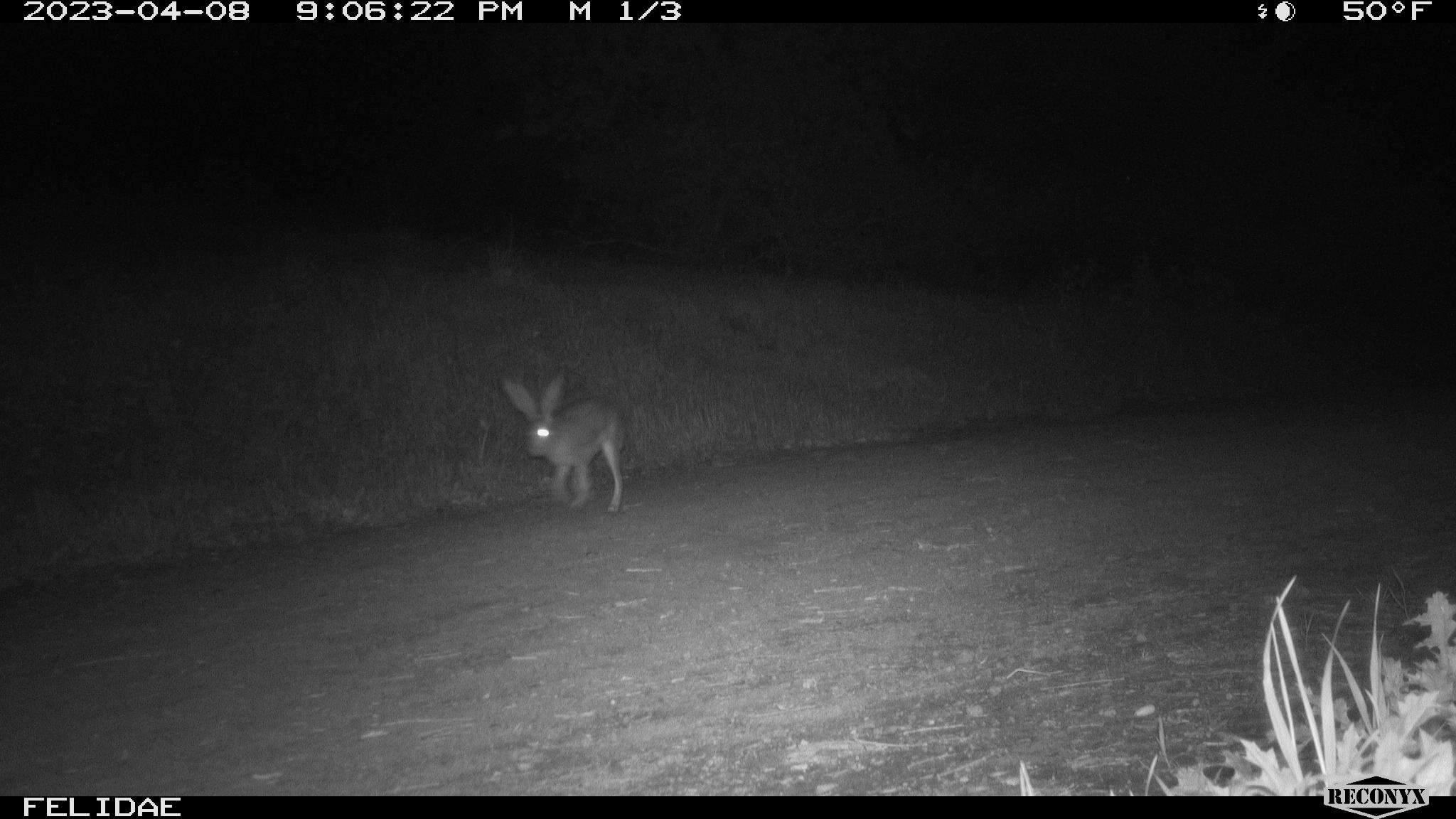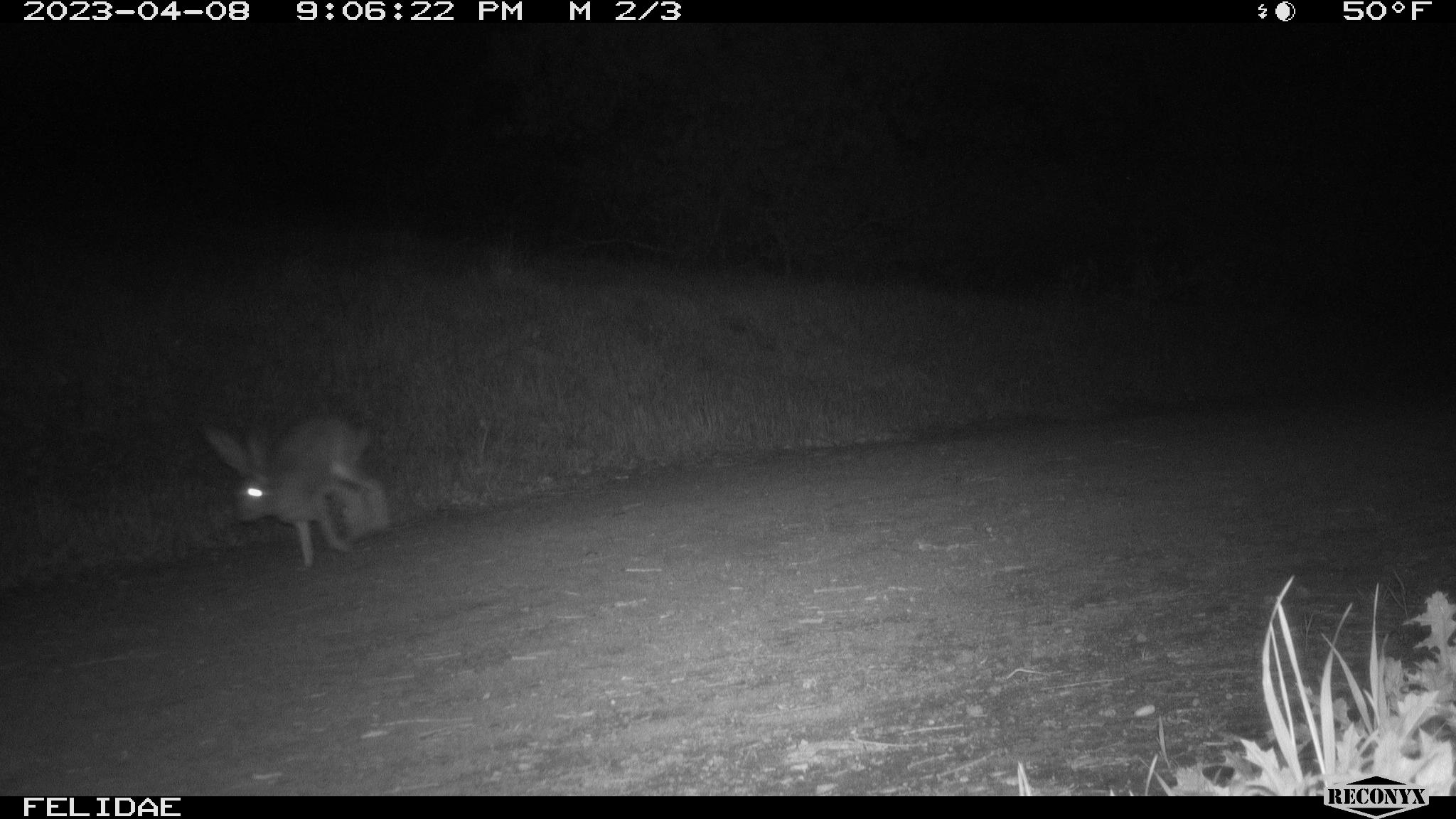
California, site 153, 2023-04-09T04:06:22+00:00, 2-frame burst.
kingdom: Animalia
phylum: Chordata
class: Mammalia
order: Lagomorpha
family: Leporidae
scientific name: Leporidae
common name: rabbit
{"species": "rabbit (Leporidae)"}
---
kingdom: Animalia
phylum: Chordata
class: Mammalia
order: Lagomorpha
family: Leporidae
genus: Lepus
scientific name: Lepus californicus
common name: black-tailed jackrabbit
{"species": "black-tailed jackrabbit (Lepus californicus)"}